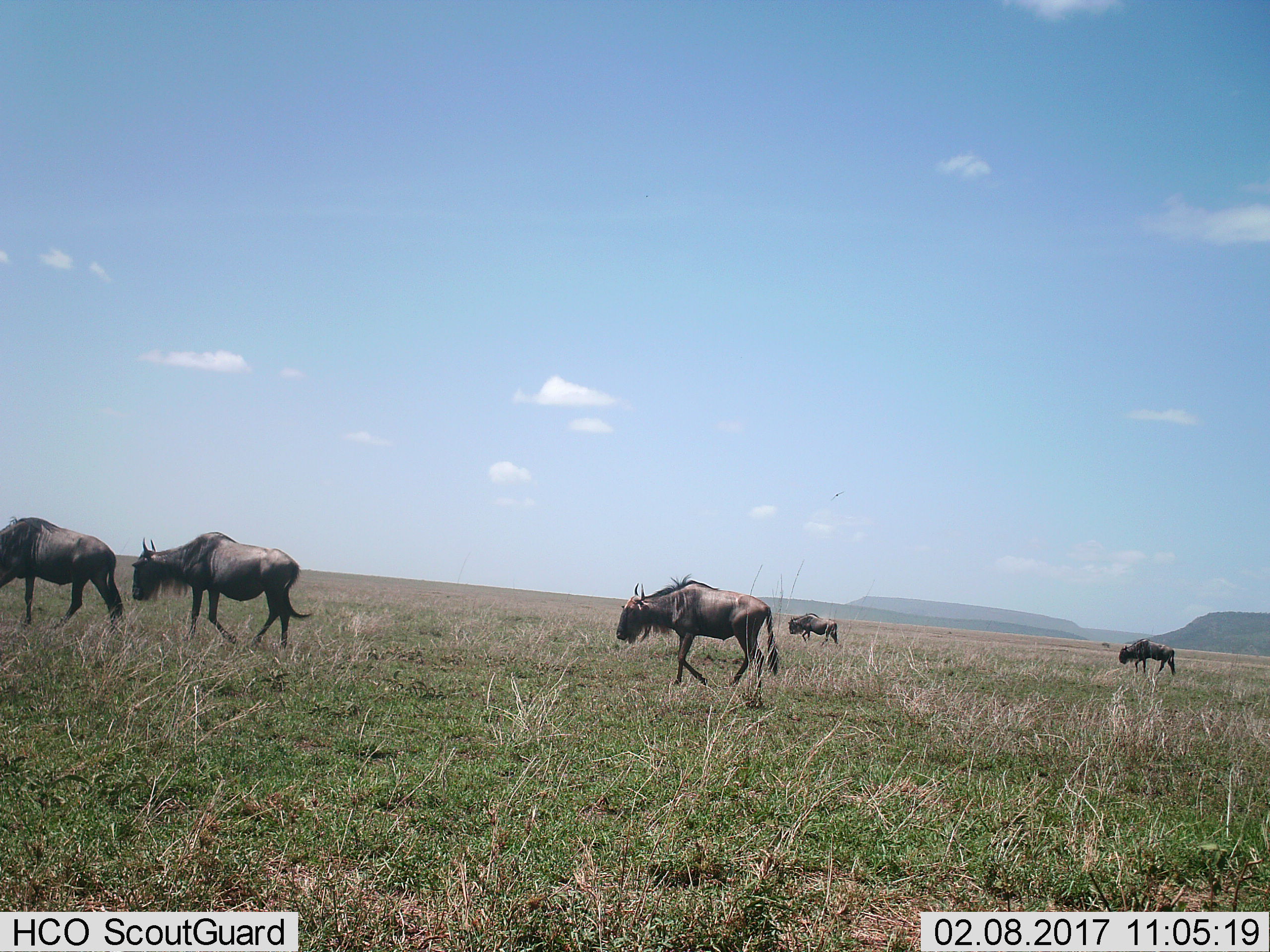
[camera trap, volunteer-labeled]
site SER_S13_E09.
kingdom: Animalia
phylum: Chordata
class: Mammalia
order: Artiodactyla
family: Bovidae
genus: Connochaetes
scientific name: Connochaetes taurinus taurinus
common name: blue wildebeest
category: wildebeestblue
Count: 5.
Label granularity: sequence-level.